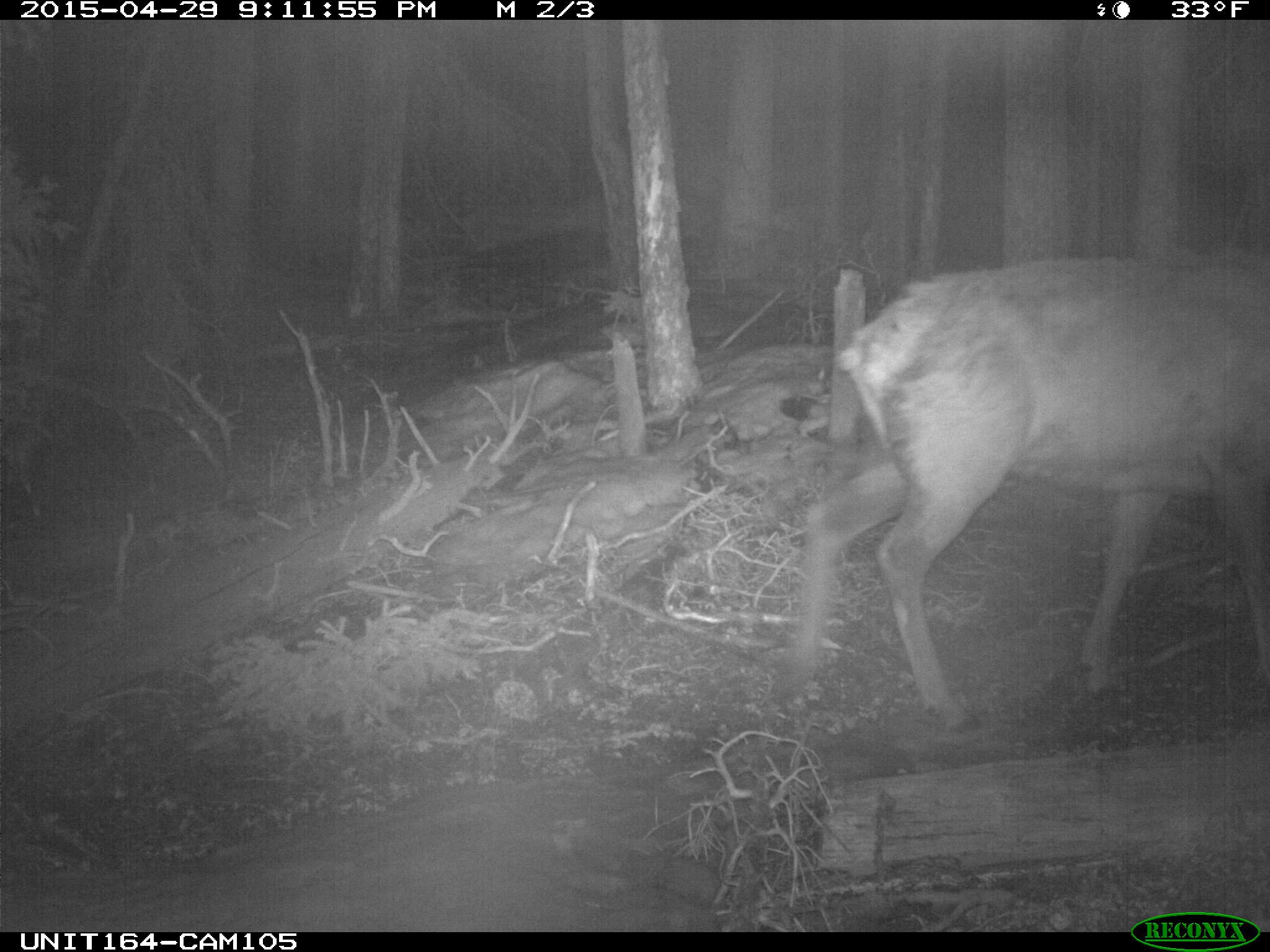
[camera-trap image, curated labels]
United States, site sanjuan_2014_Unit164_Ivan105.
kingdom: Animalia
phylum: Chordata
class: Mammalia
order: Artiodactyla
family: Cervidae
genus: Cervus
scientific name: Cervus elaphus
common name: red deer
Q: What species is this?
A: Cervus elaphus (red deer).